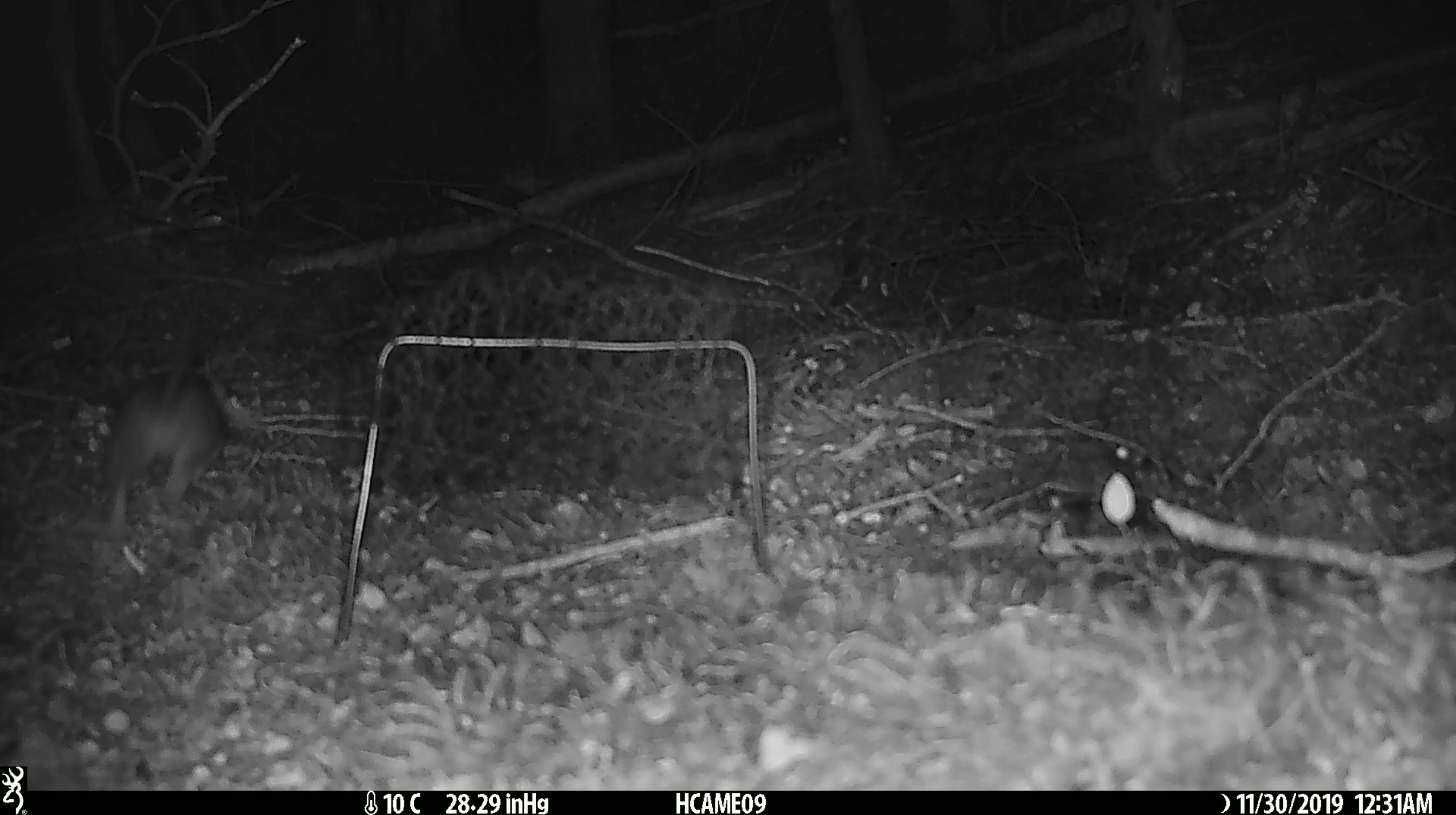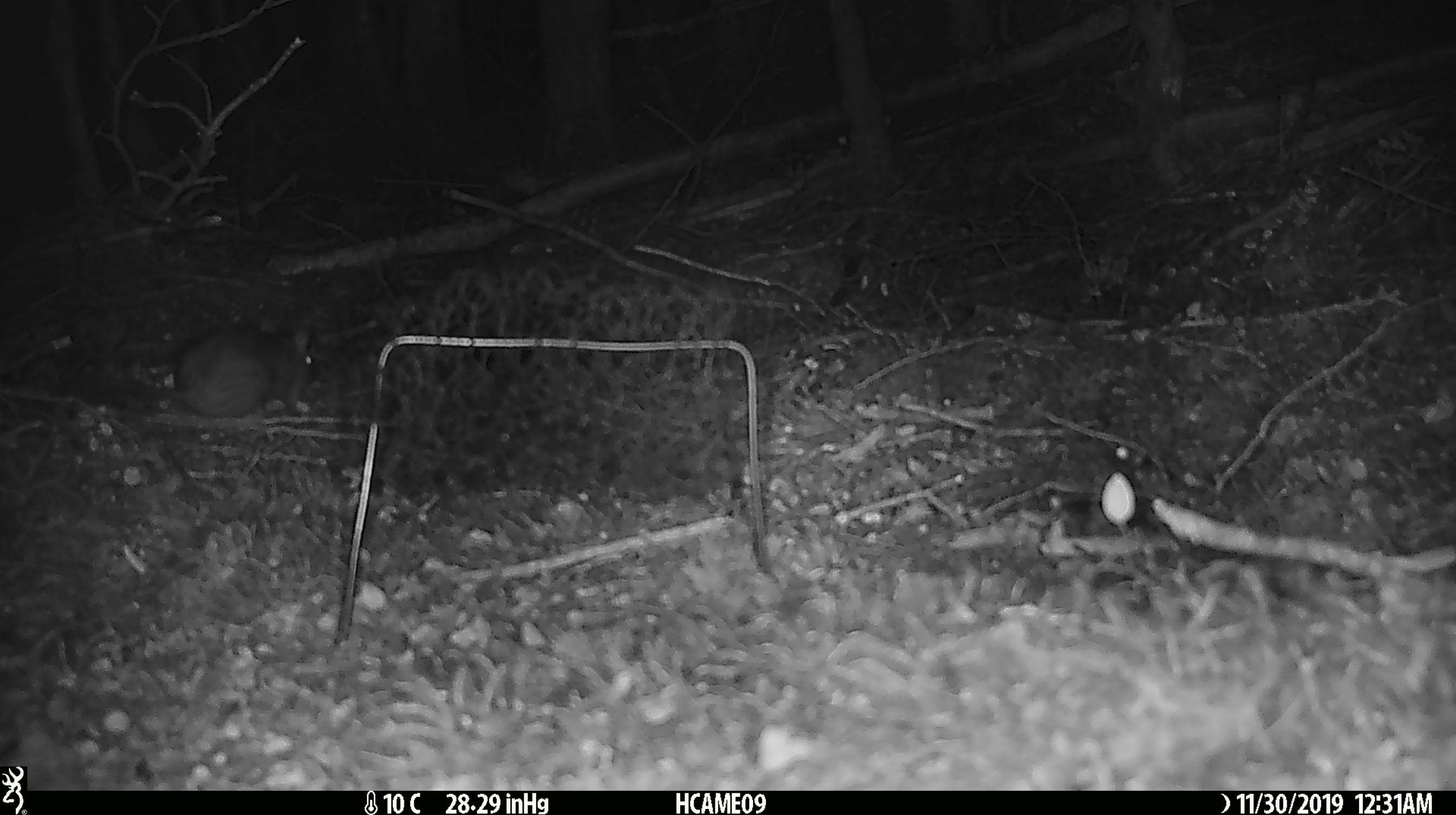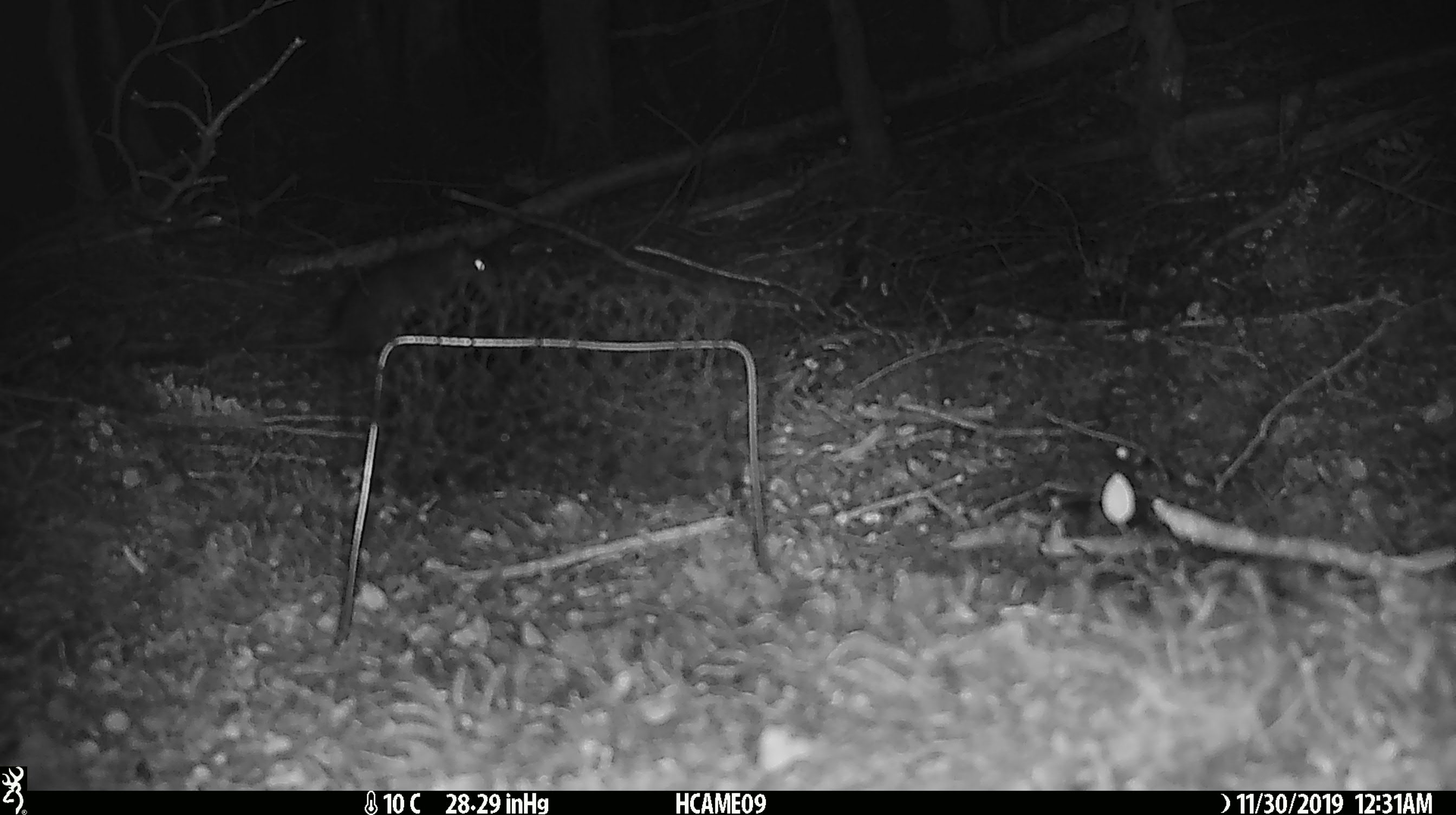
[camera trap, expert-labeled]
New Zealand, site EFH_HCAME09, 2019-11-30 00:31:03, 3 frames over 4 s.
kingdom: Animalia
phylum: Chordata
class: Mammalia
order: Rodentia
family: Muridae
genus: Rattus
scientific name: Rattus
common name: rat